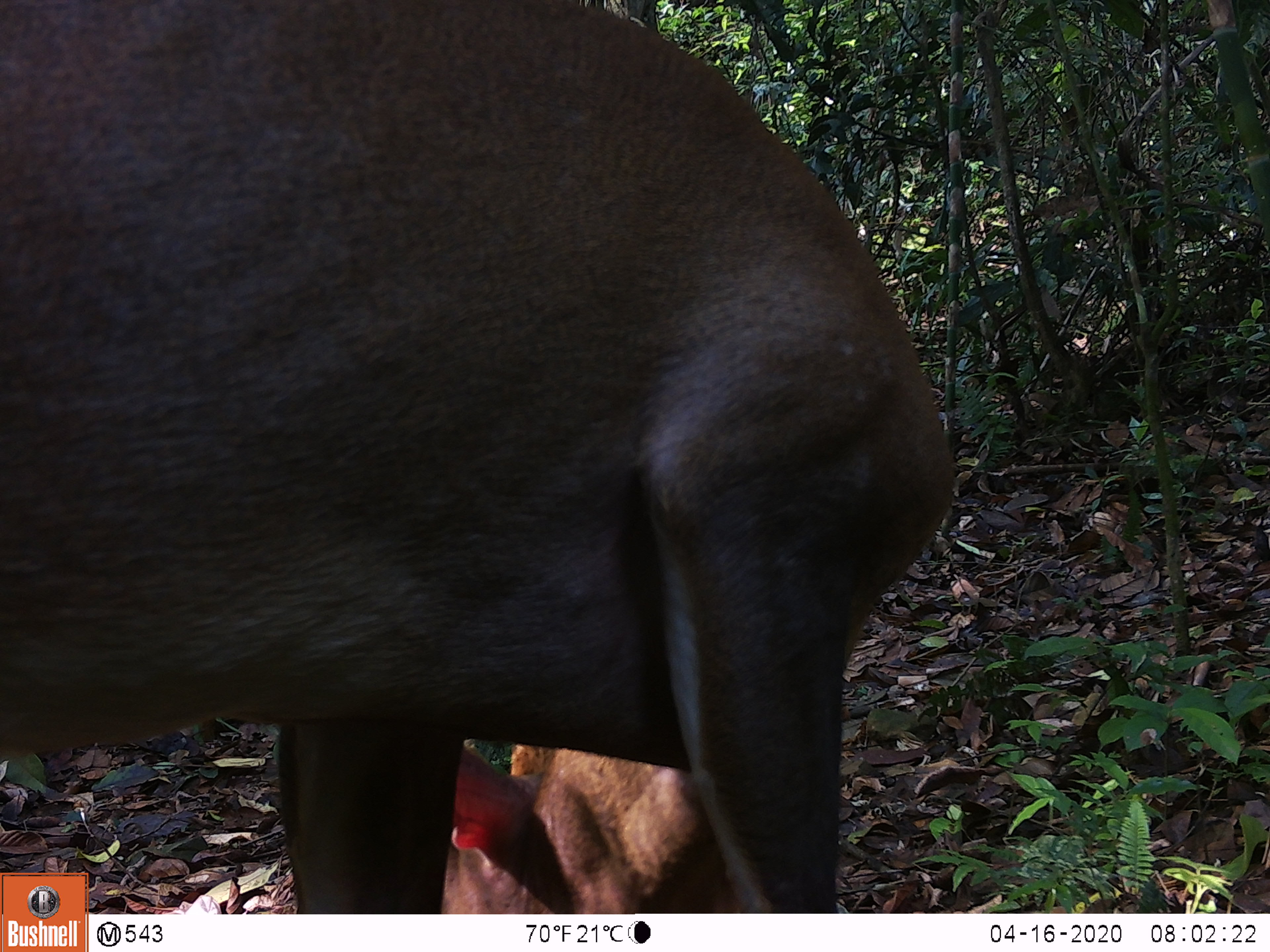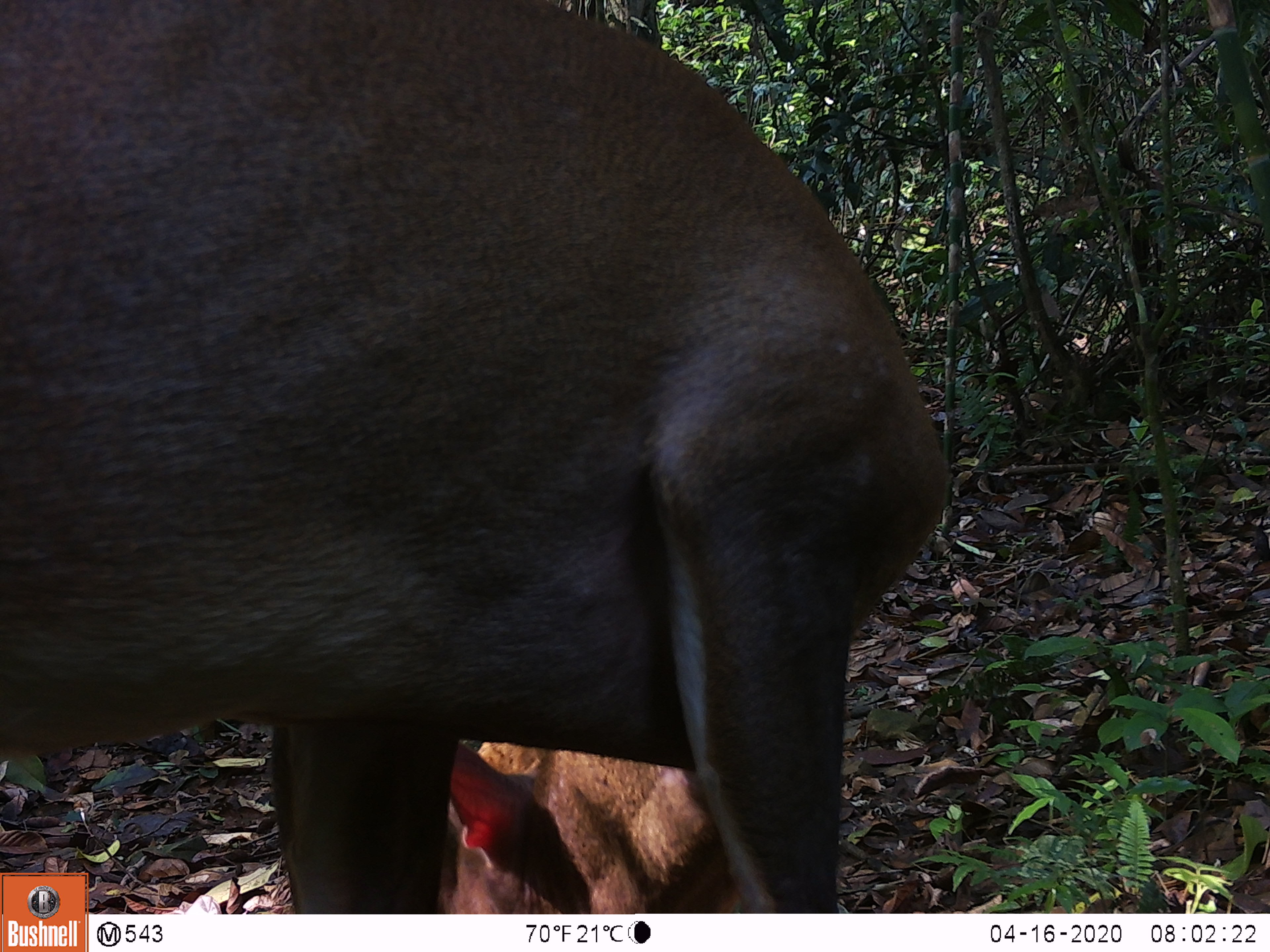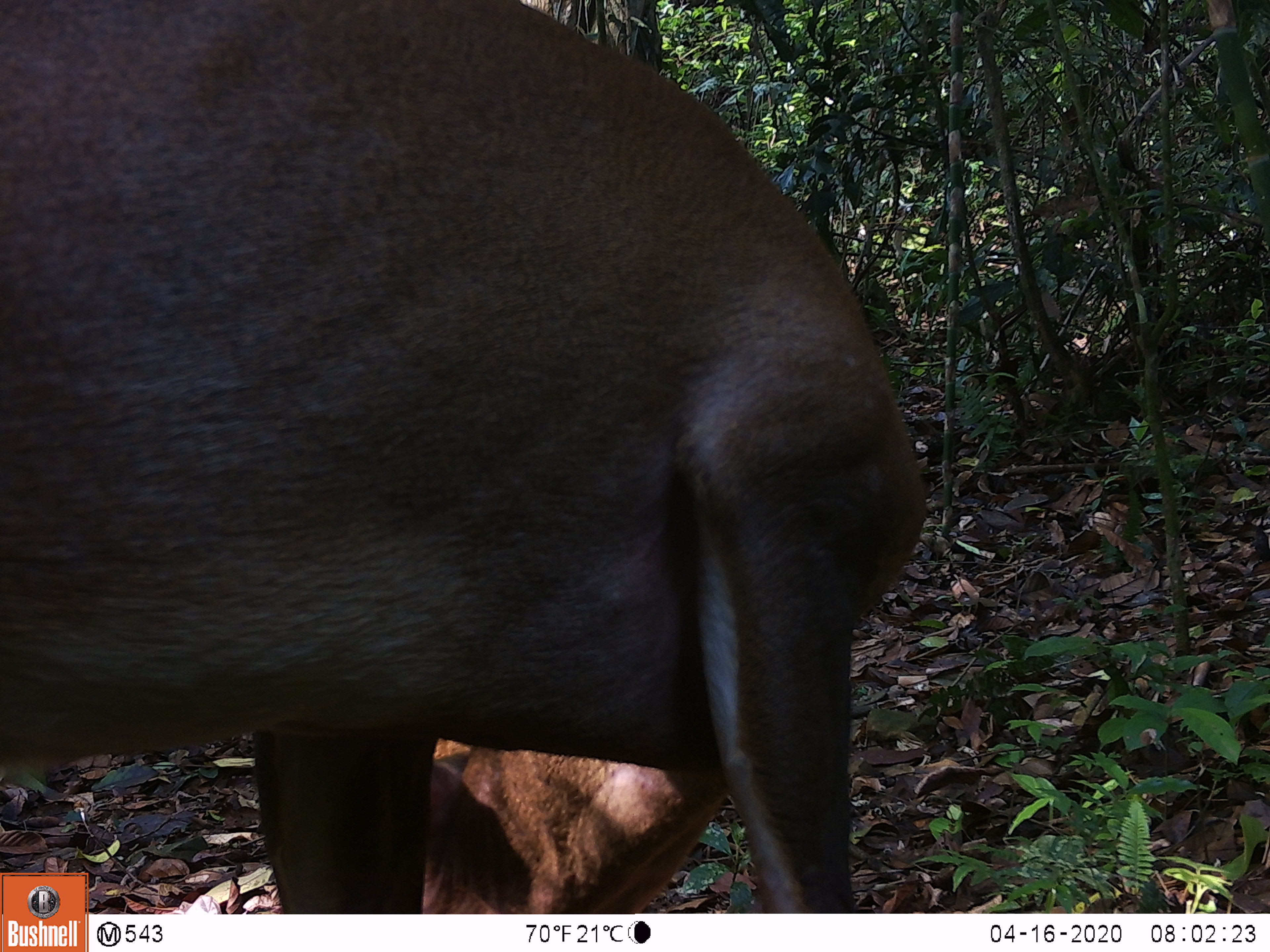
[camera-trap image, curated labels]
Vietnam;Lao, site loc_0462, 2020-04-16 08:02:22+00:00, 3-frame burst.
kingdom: Animalia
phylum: Chordata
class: Mammalia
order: Artiodactyla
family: Cervidae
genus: Muntiacus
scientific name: Muntiacus vuquangensis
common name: large-antlered muntjac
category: large antlered muntjac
Large antlered muntjac (large-antlered muntjac) (Muntiacus vuquangensis). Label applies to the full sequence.